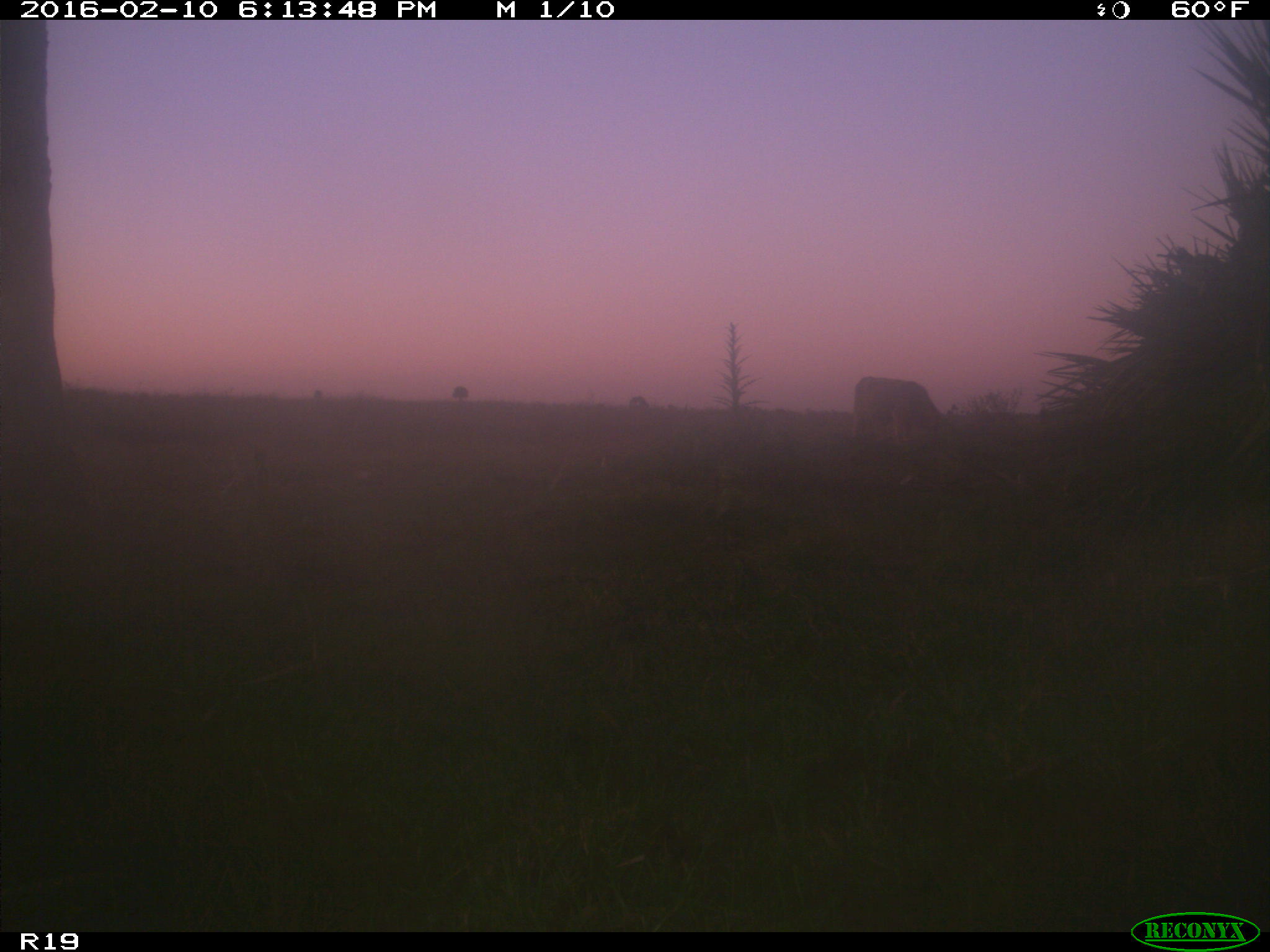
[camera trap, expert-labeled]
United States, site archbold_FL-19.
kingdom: Animalia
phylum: Chordata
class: Mammalia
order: Artiodactyla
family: Bovidae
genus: Bos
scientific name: Bos taurus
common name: domestic cow